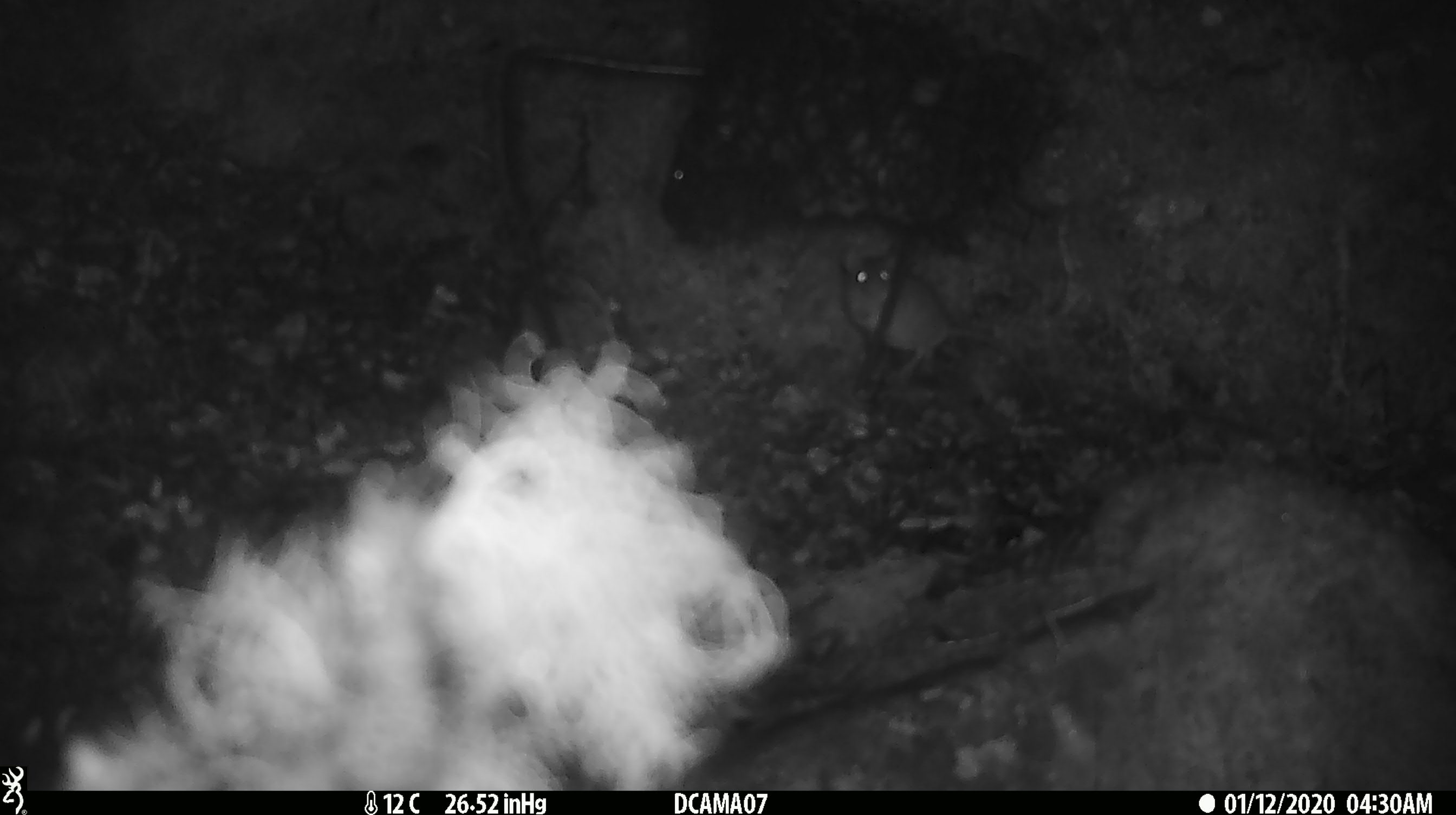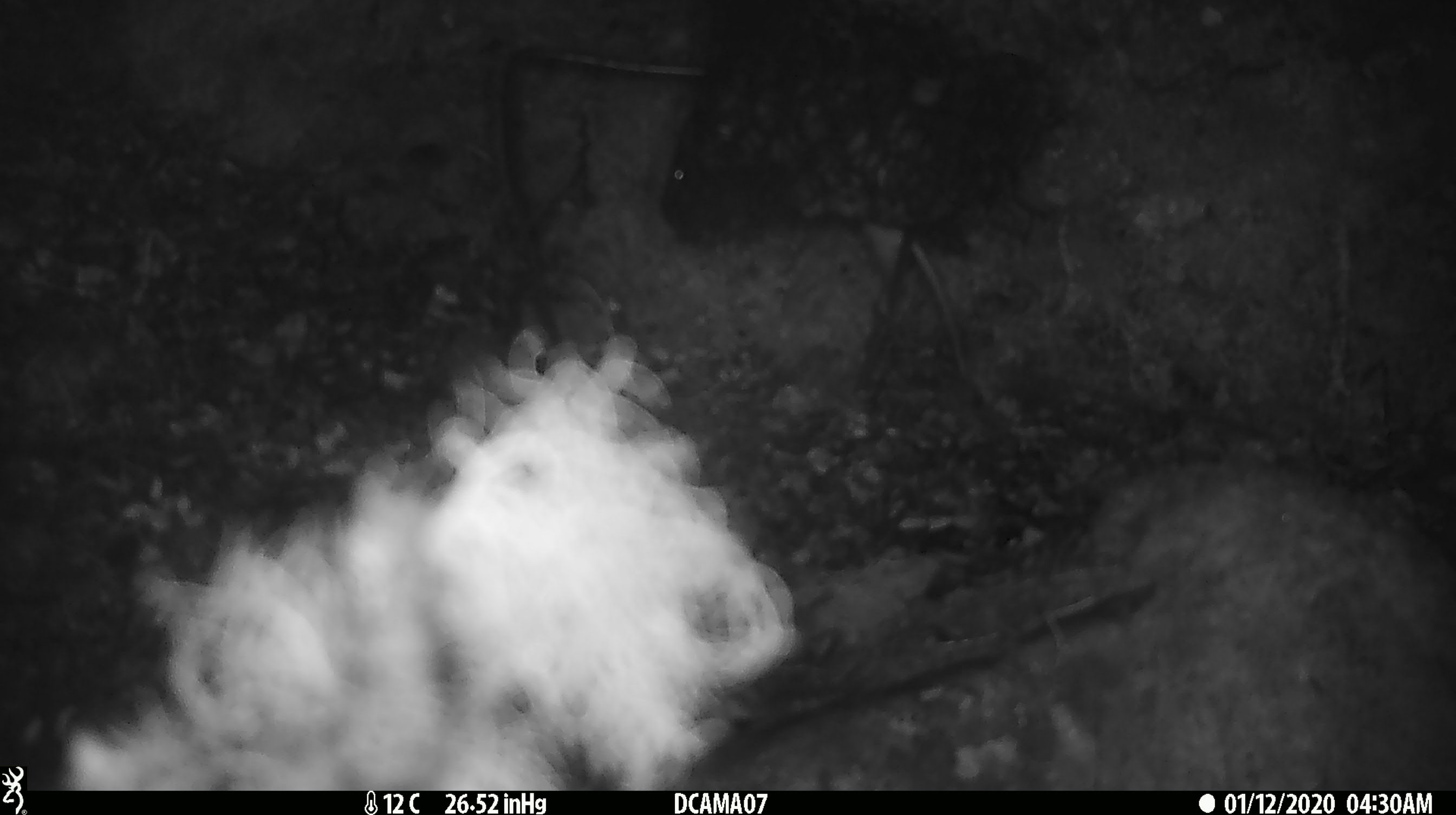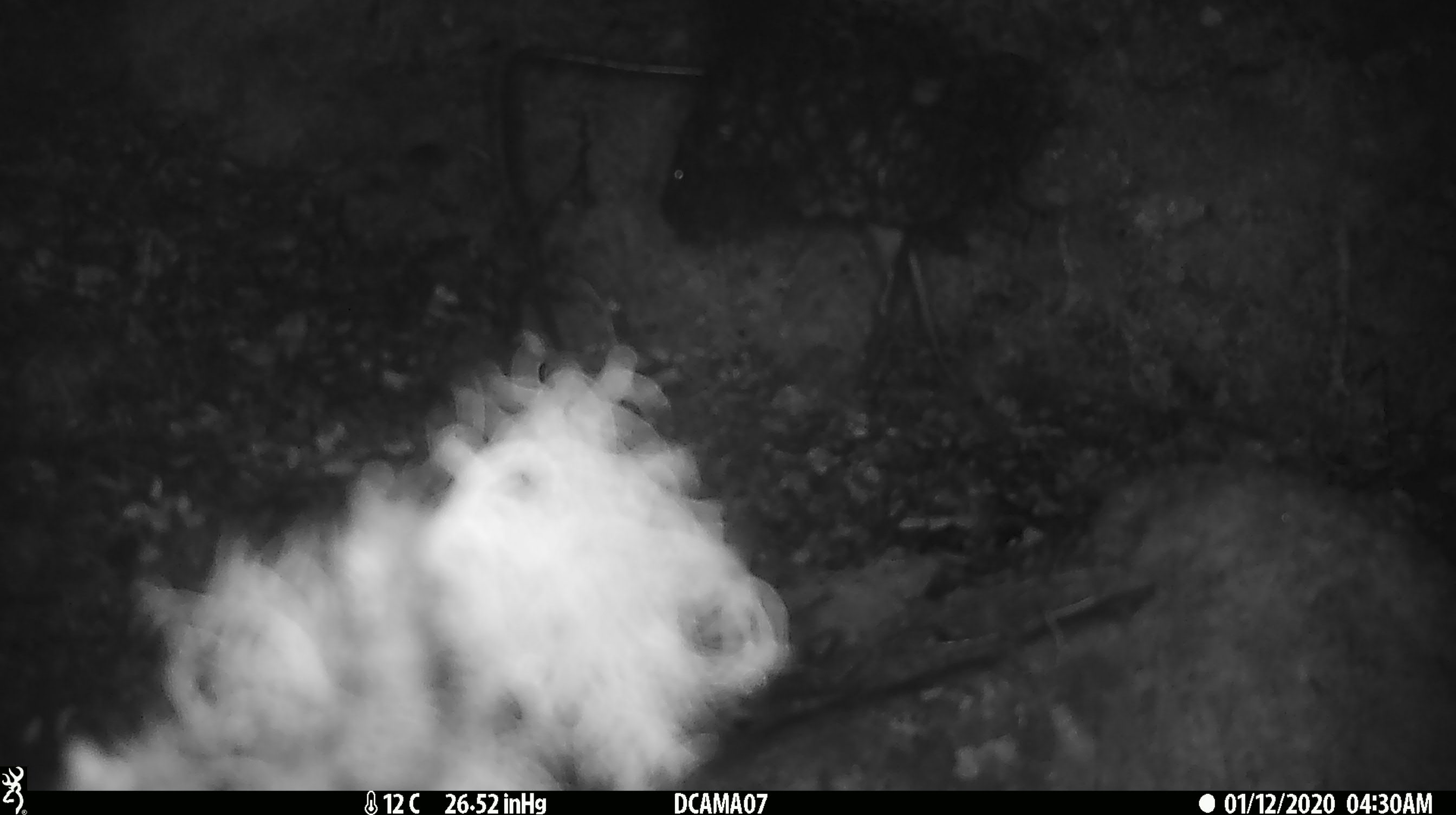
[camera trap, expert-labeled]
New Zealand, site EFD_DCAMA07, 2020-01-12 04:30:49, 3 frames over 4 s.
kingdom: Animalia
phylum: Chordata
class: Mammalia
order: Rodentia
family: Muridae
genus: Mus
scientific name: Mus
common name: mouse